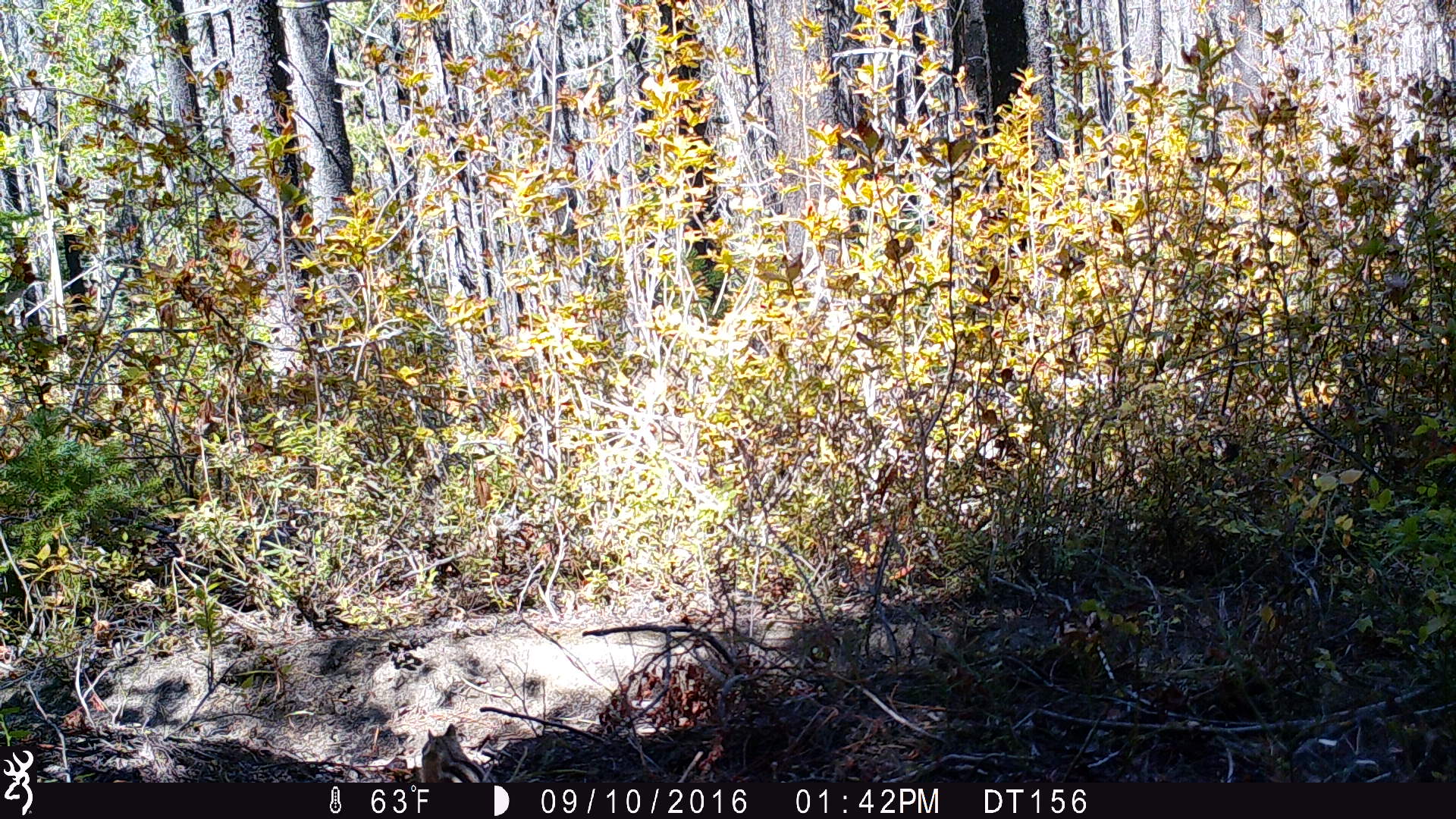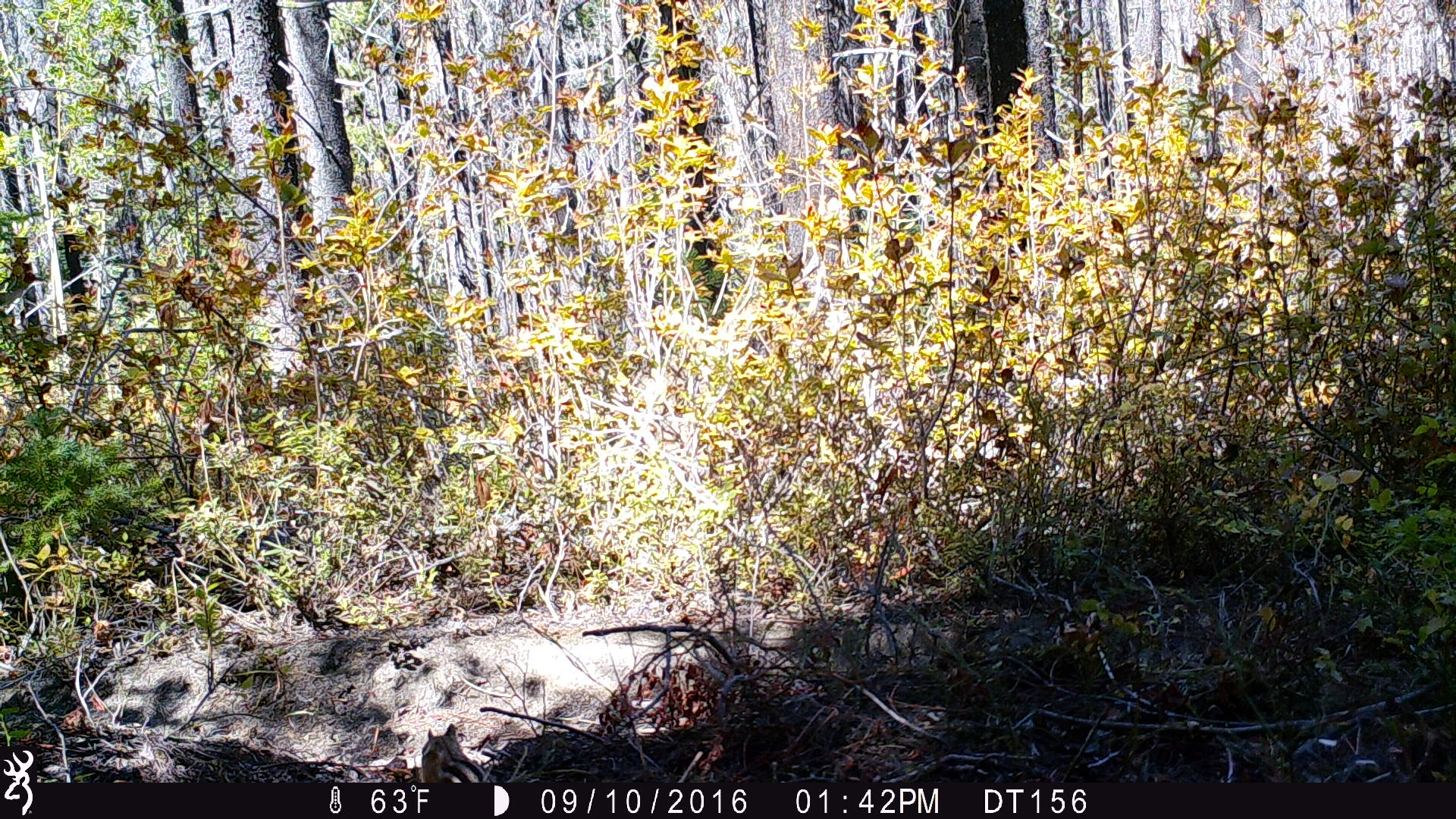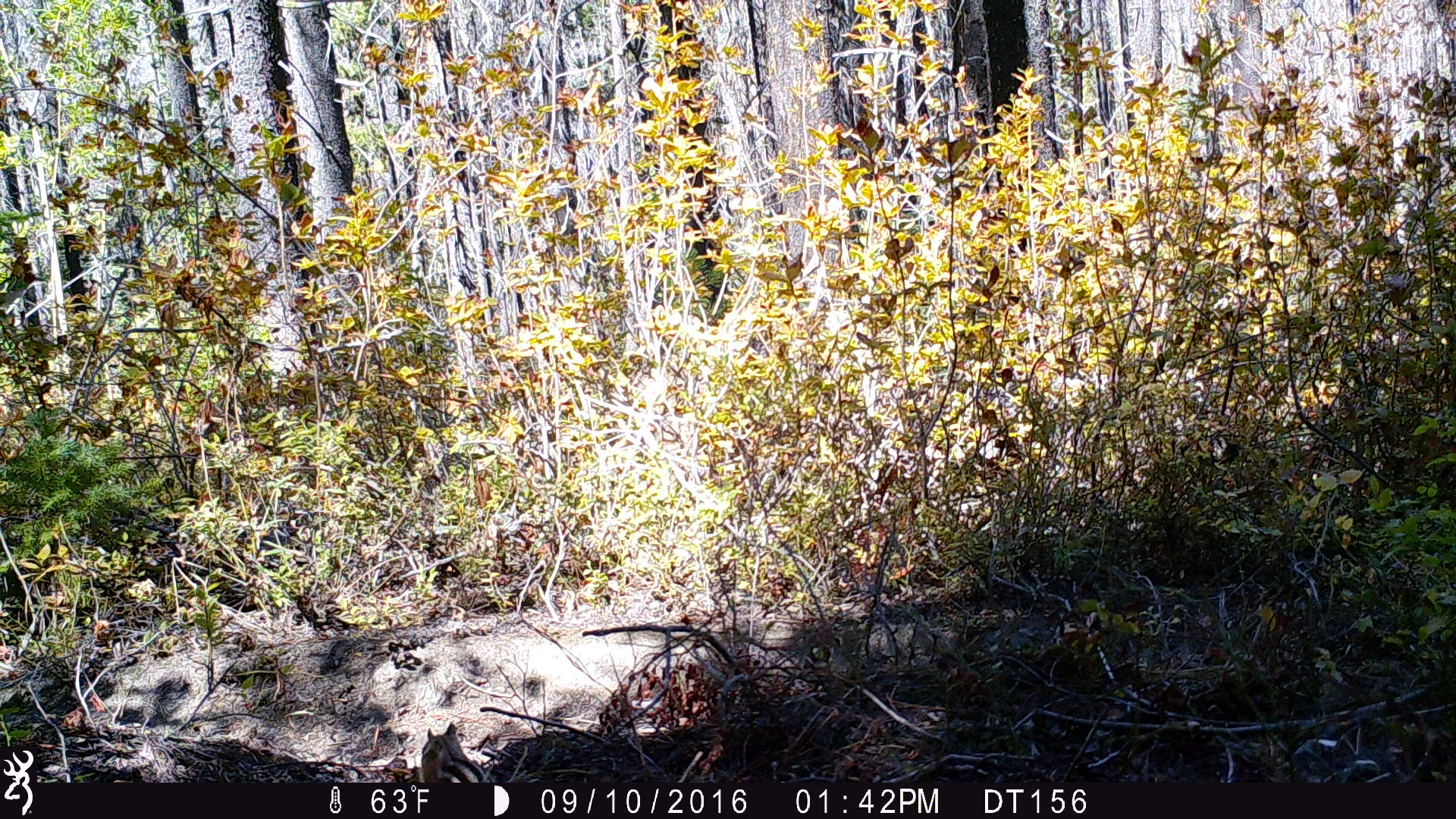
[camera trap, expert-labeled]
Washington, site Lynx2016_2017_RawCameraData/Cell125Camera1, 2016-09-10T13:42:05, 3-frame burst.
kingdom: Animalia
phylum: Chordata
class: Mammalia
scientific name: Mammalia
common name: small mammal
Small mammal (Mammalia). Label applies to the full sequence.